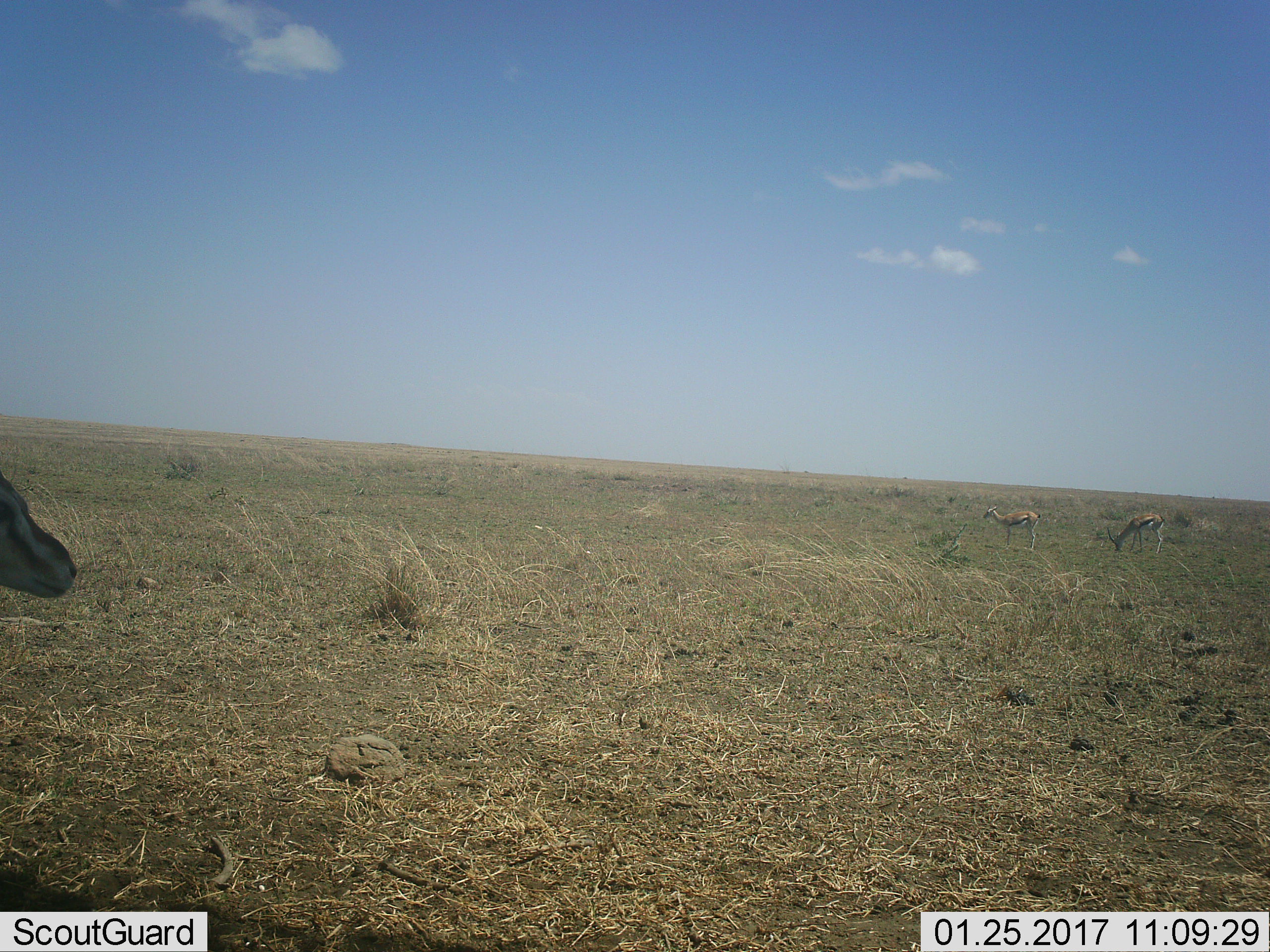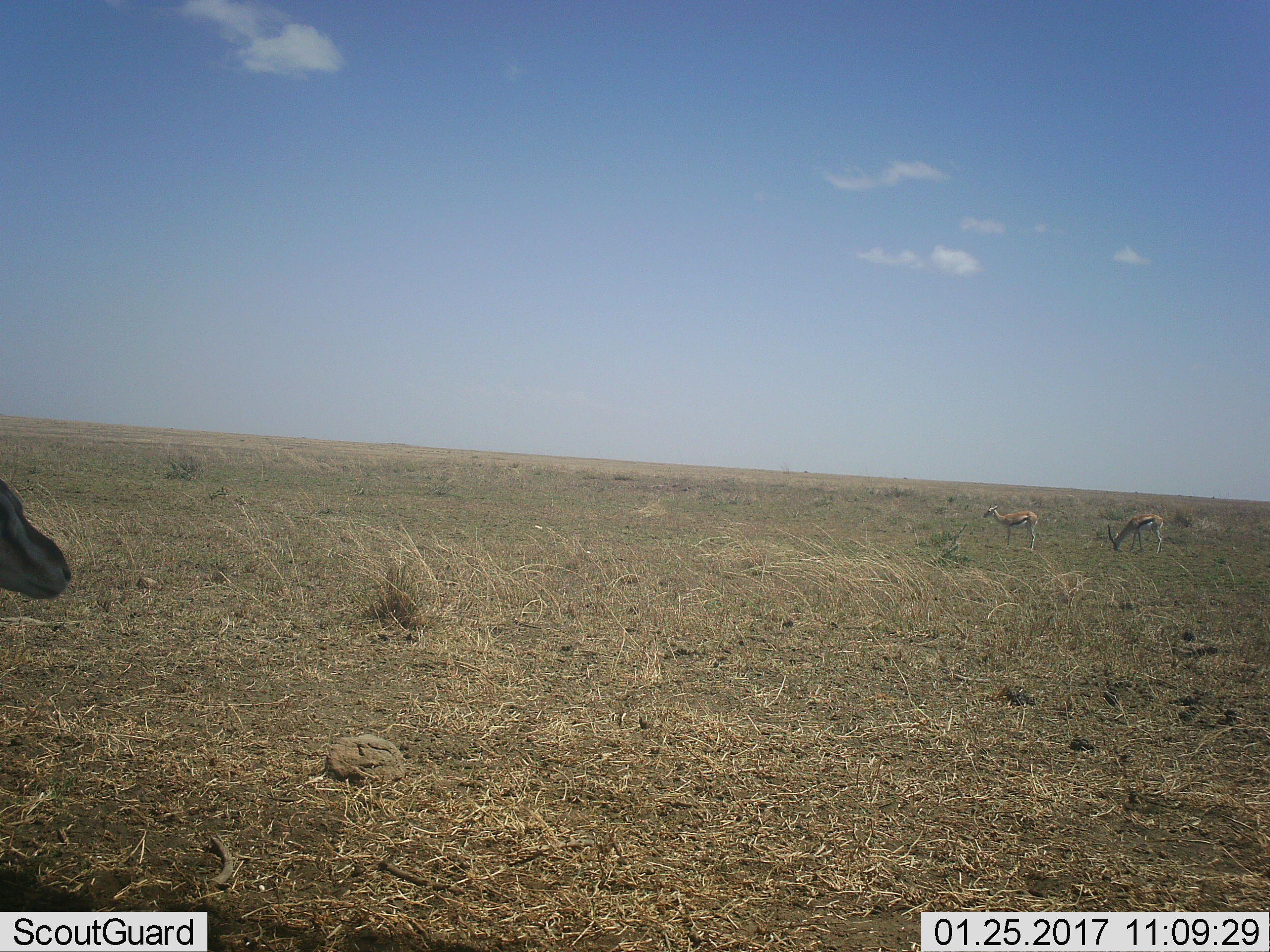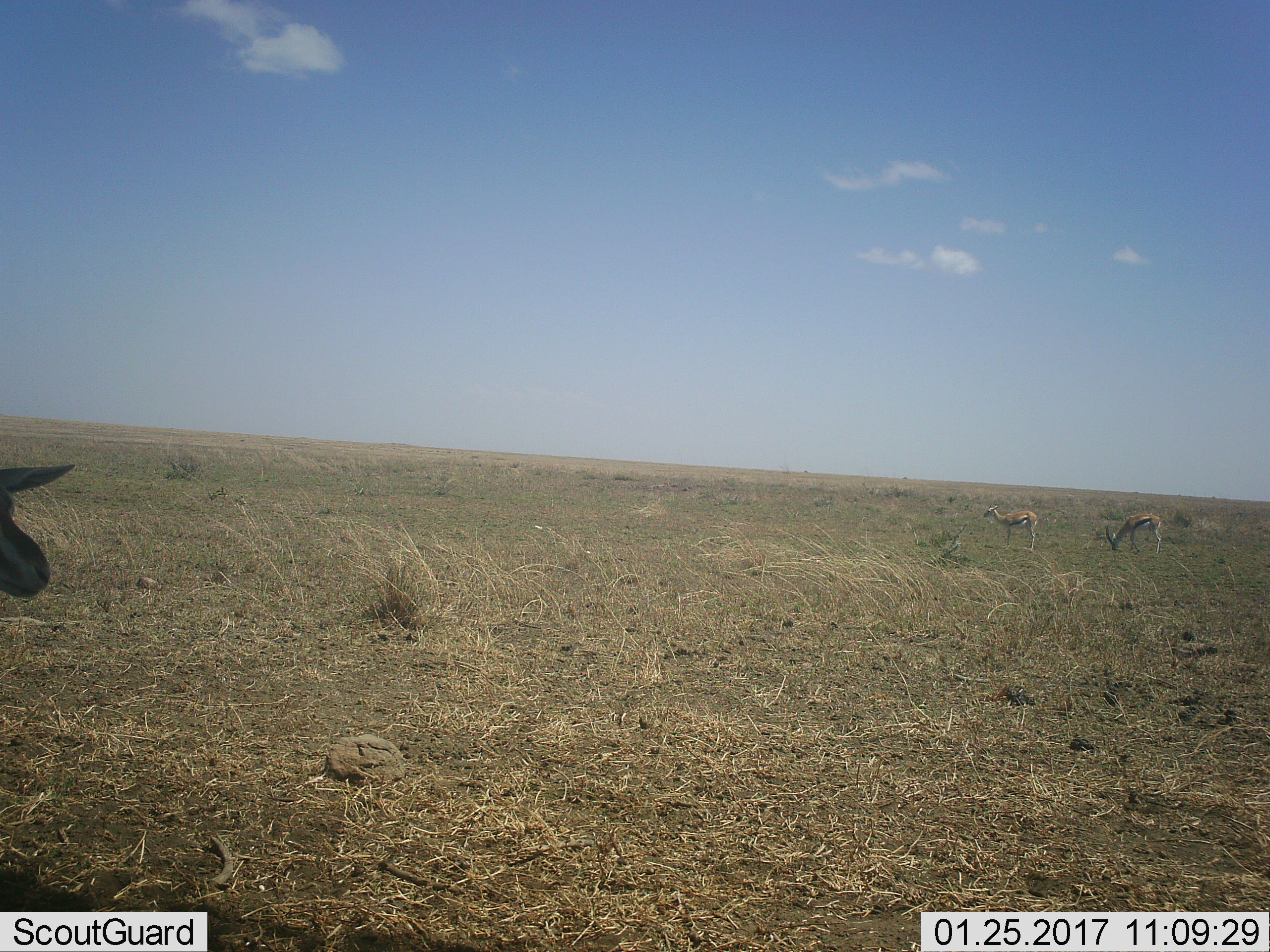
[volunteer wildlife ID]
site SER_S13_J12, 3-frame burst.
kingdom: Animalia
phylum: Chordata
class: Mammalia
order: Artiodactyla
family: Bovidae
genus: Eudorcas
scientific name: Eudorcas thomsonii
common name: thomson's gazelle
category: gazellethomsons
Gazellethomsons (thomson's gazelle) (Eudorcas thomsonii), count 3. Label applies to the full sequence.